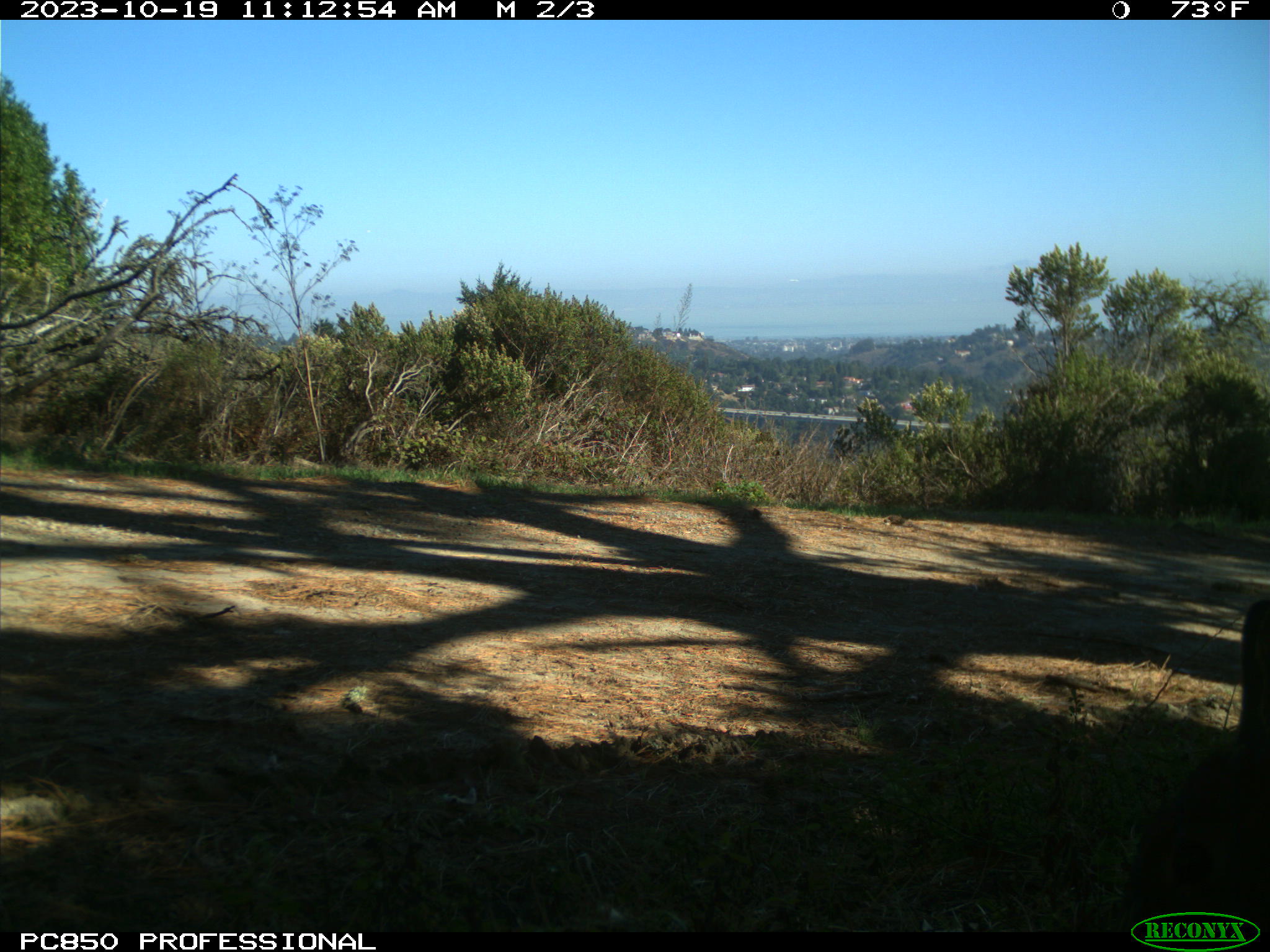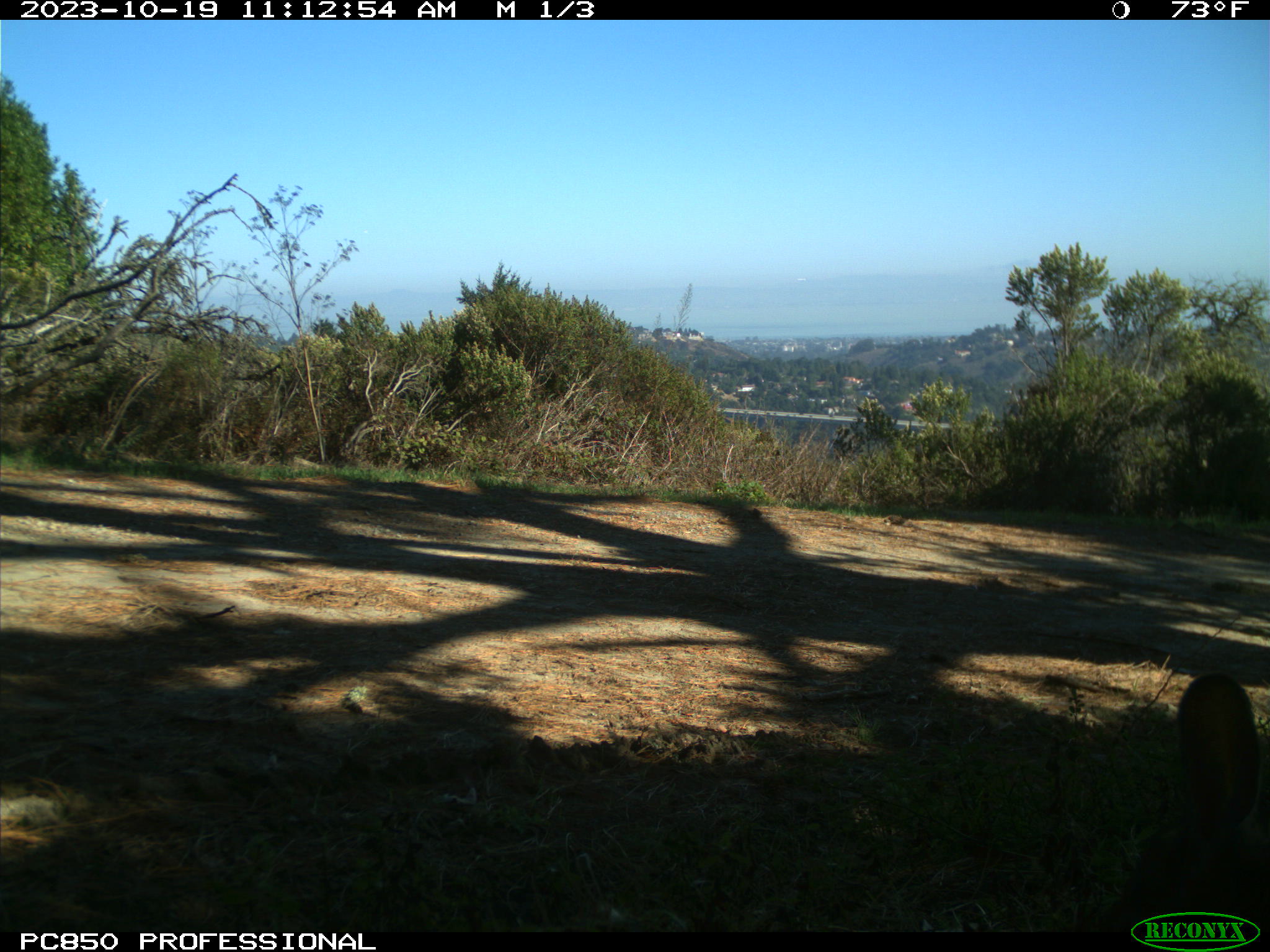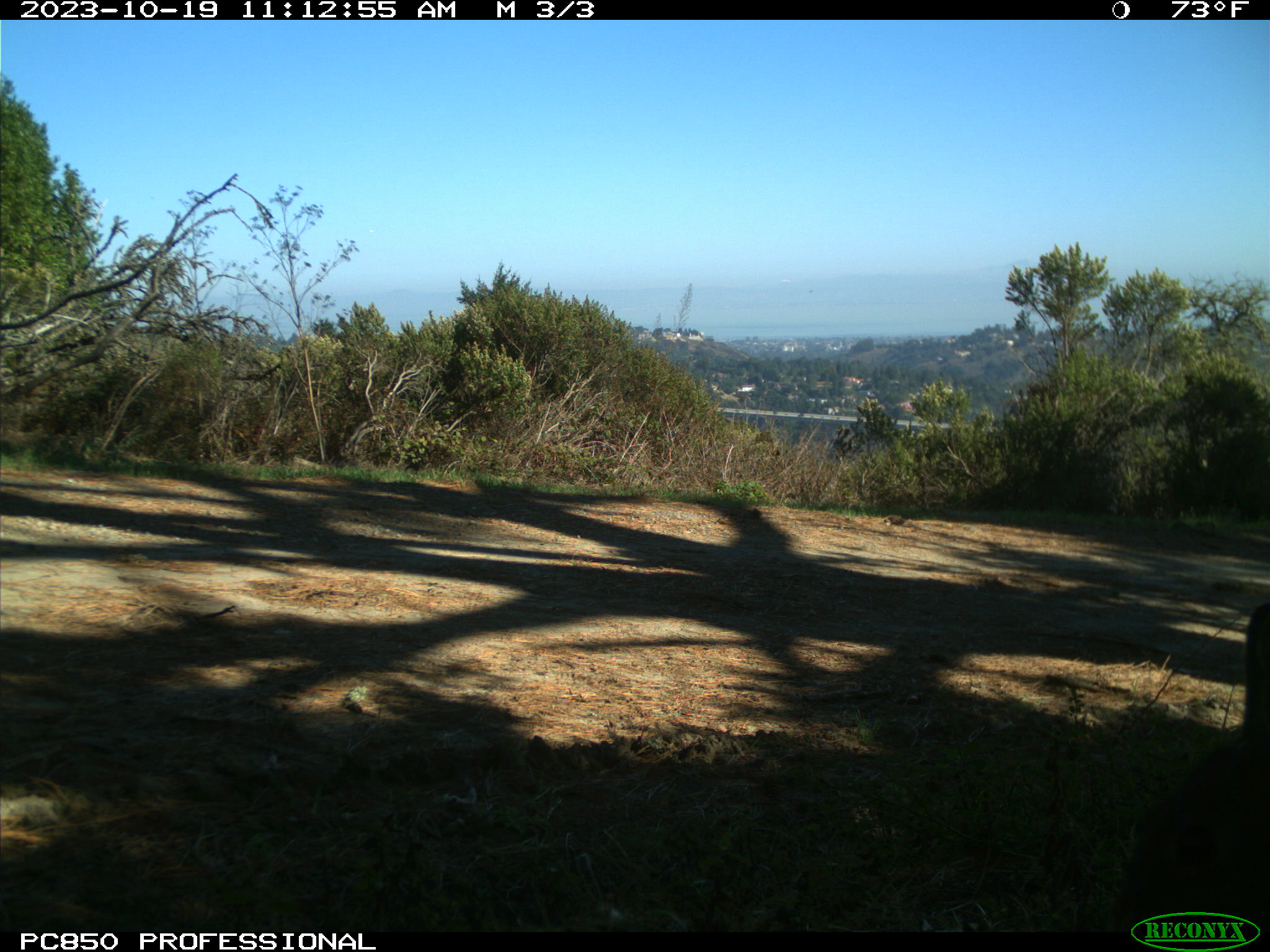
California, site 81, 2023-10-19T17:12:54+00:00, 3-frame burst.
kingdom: Animalia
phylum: Chordata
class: Mammalia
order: Lagomorpha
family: Leporidae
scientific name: Leporidae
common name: rabbit